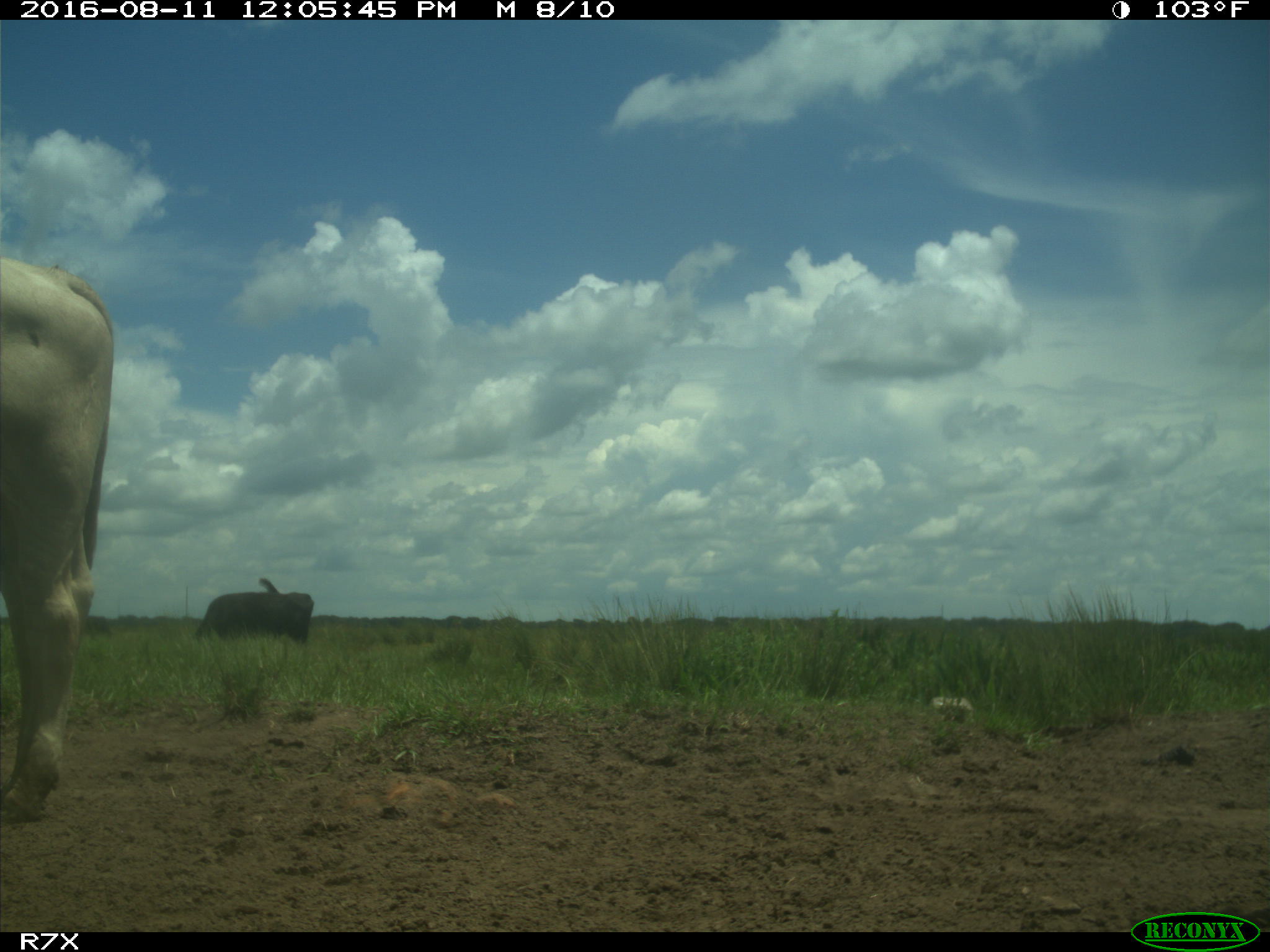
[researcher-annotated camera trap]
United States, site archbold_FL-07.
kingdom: Animalia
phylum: Chordata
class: Mammalia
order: Artiodactyla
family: Bovidae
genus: Bos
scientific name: Bos taurus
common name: domestic cow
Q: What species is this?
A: Bos taurus (domestic cow).